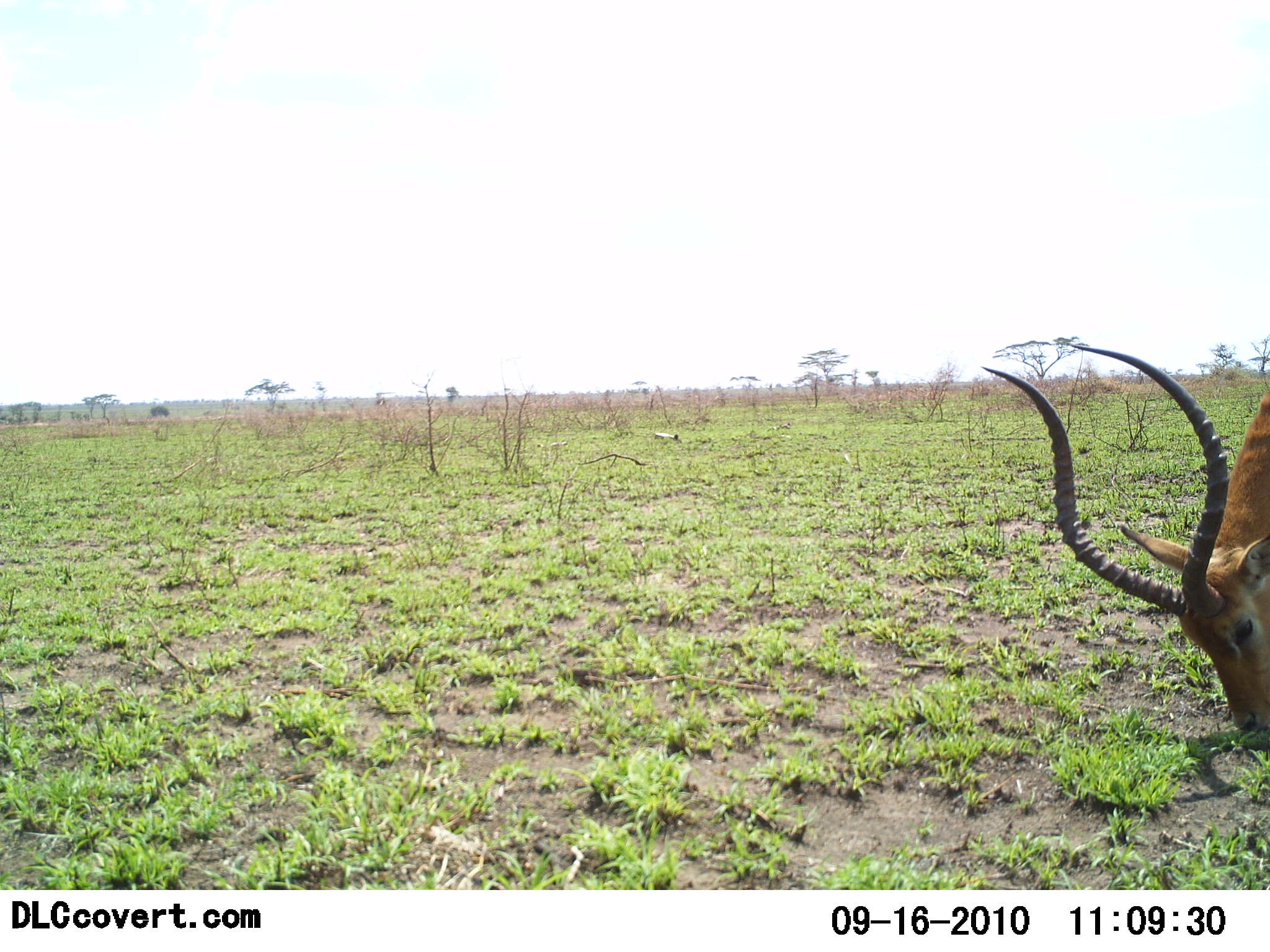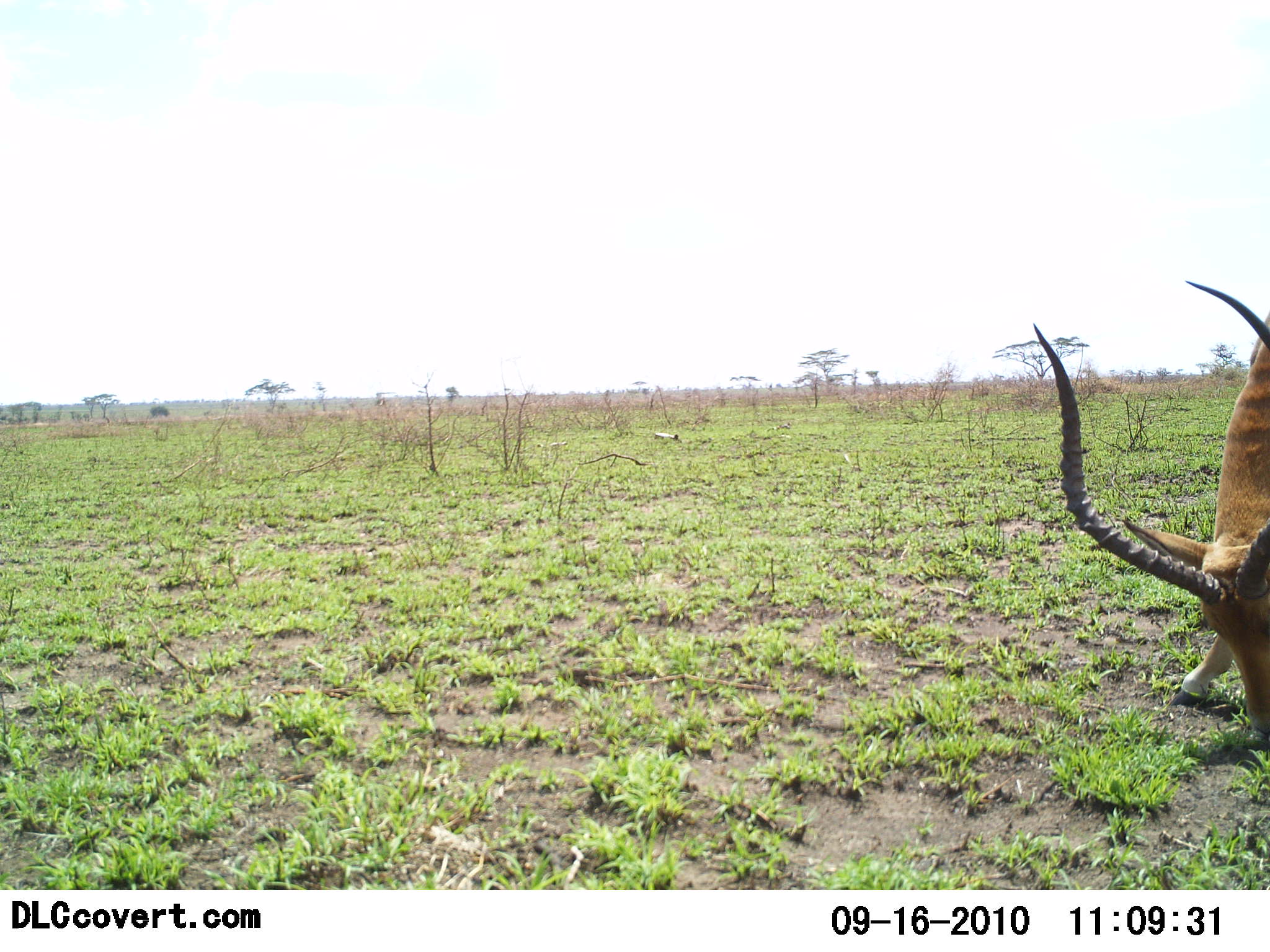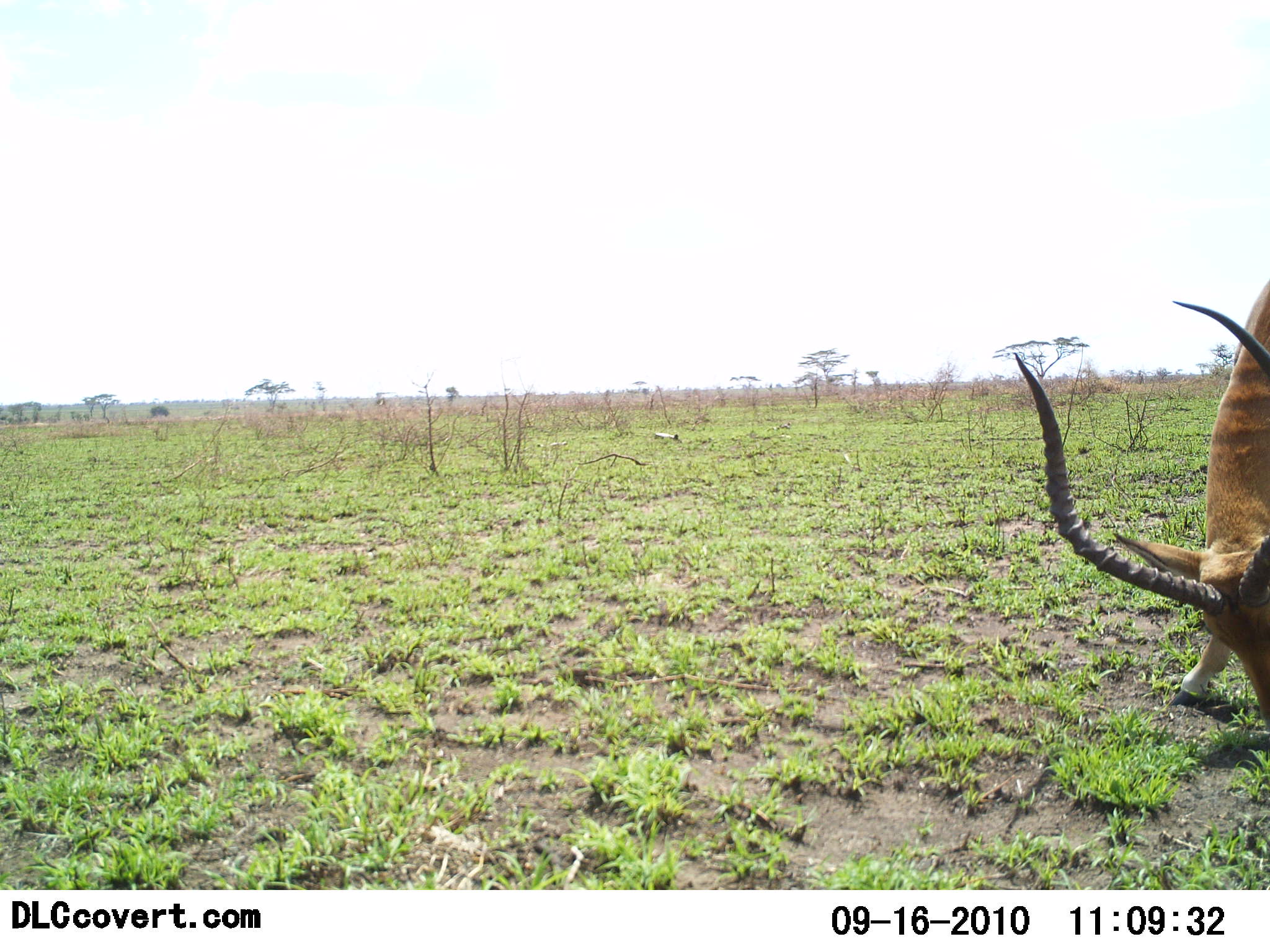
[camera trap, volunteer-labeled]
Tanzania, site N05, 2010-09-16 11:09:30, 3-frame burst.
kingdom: Animalia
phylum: Chordata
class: Mammalia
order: Artiodactyla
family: Bovidae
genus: Aepyceros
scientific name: Aepyceros melampus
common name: impala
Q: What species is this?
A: Impala (Aepyceros melampus).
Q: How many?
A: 1.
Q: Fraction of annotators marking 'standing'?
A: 8%.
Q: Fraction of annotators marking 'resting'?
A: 0%.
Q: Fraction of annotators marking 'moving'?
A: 0%.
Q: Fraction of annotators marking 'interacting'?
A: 0%.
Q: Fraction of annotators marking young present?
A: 0%.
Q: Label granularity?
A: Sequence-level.